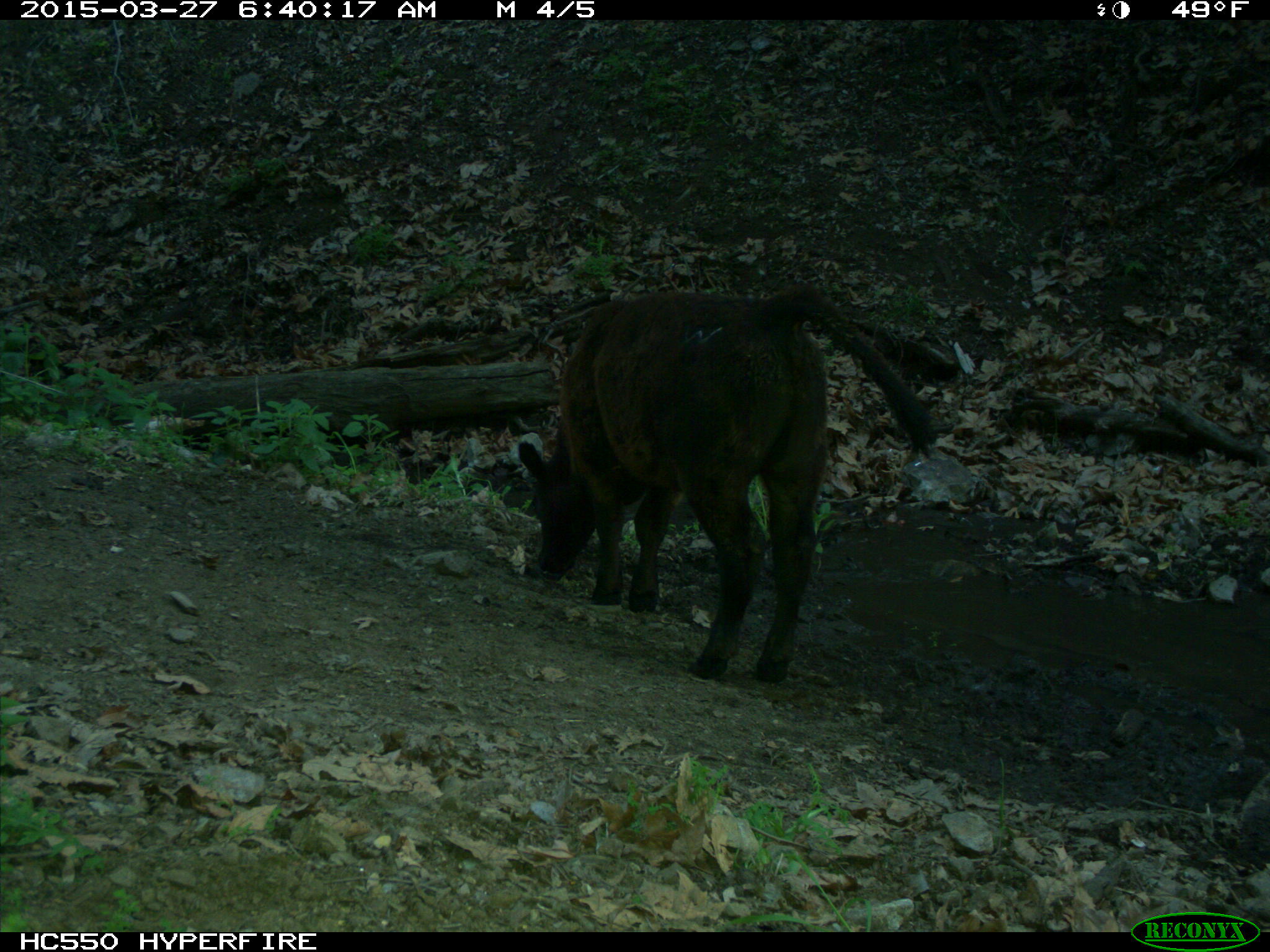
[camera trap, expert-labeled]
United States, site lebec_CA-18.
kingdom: Animalia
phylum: Chordata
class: Mammalia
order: Artiodactyla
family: Bovidae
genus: Bos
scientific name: Bos taurus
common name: domestic cow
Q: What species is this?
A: Bos taurus (domestic cow).